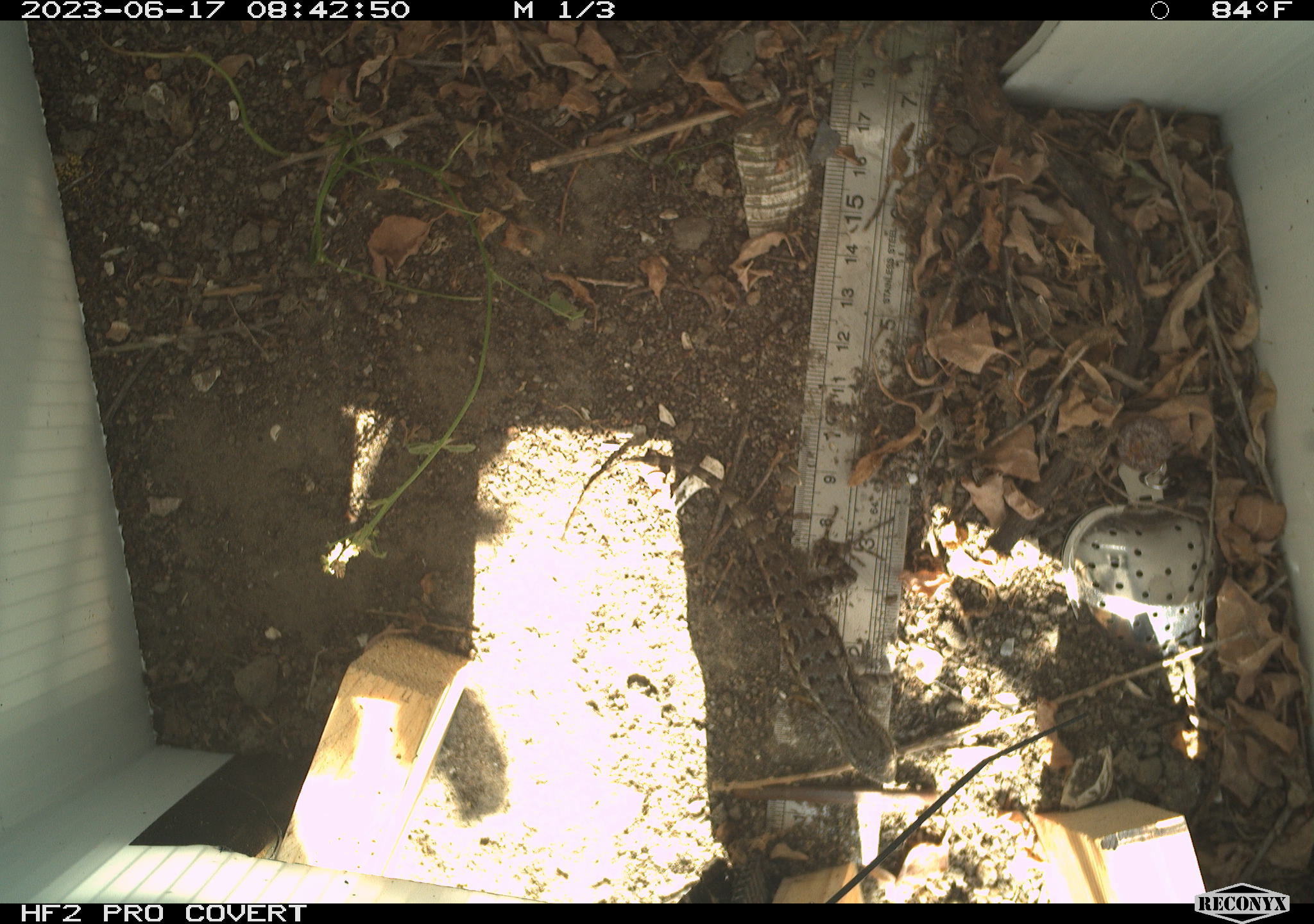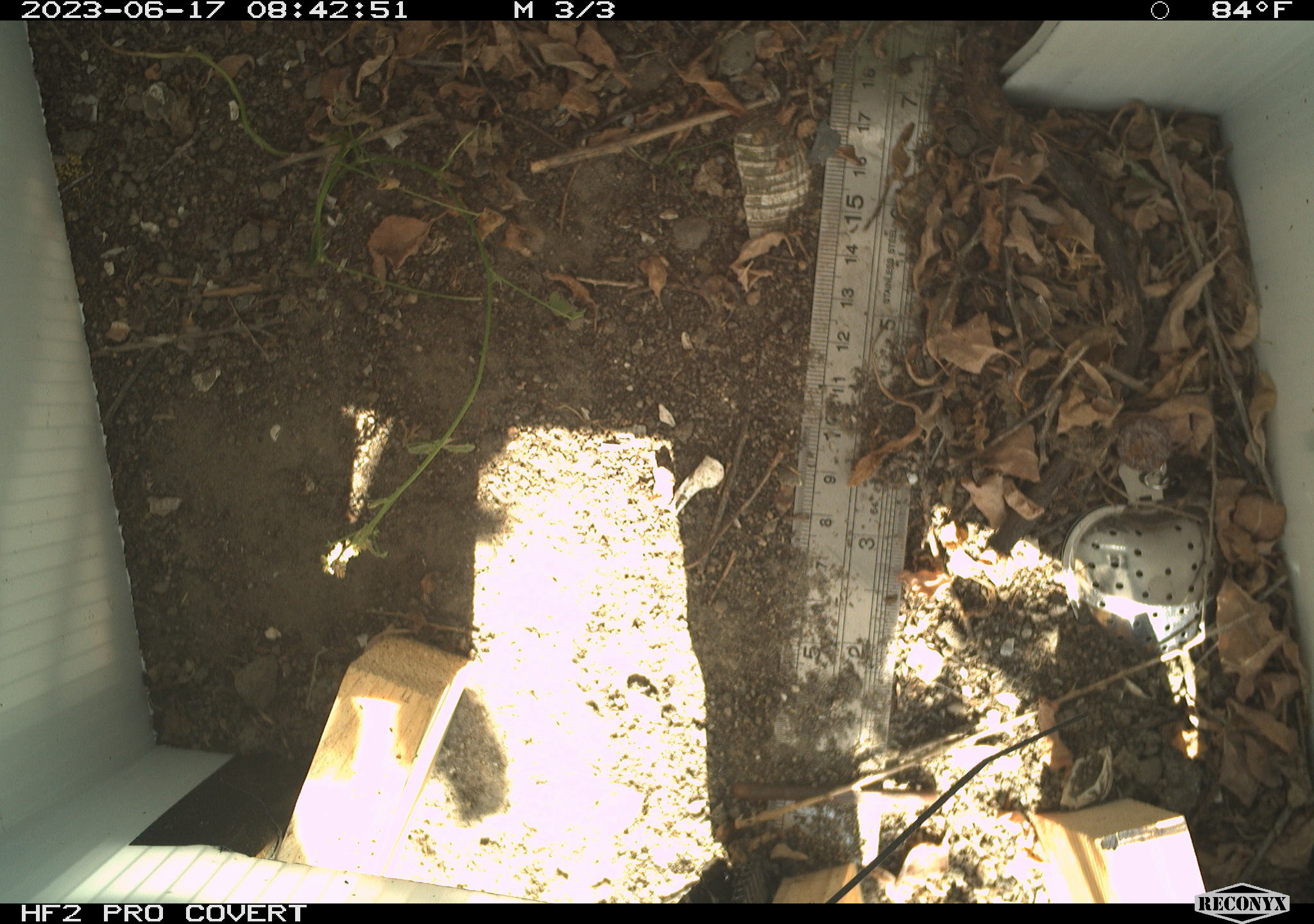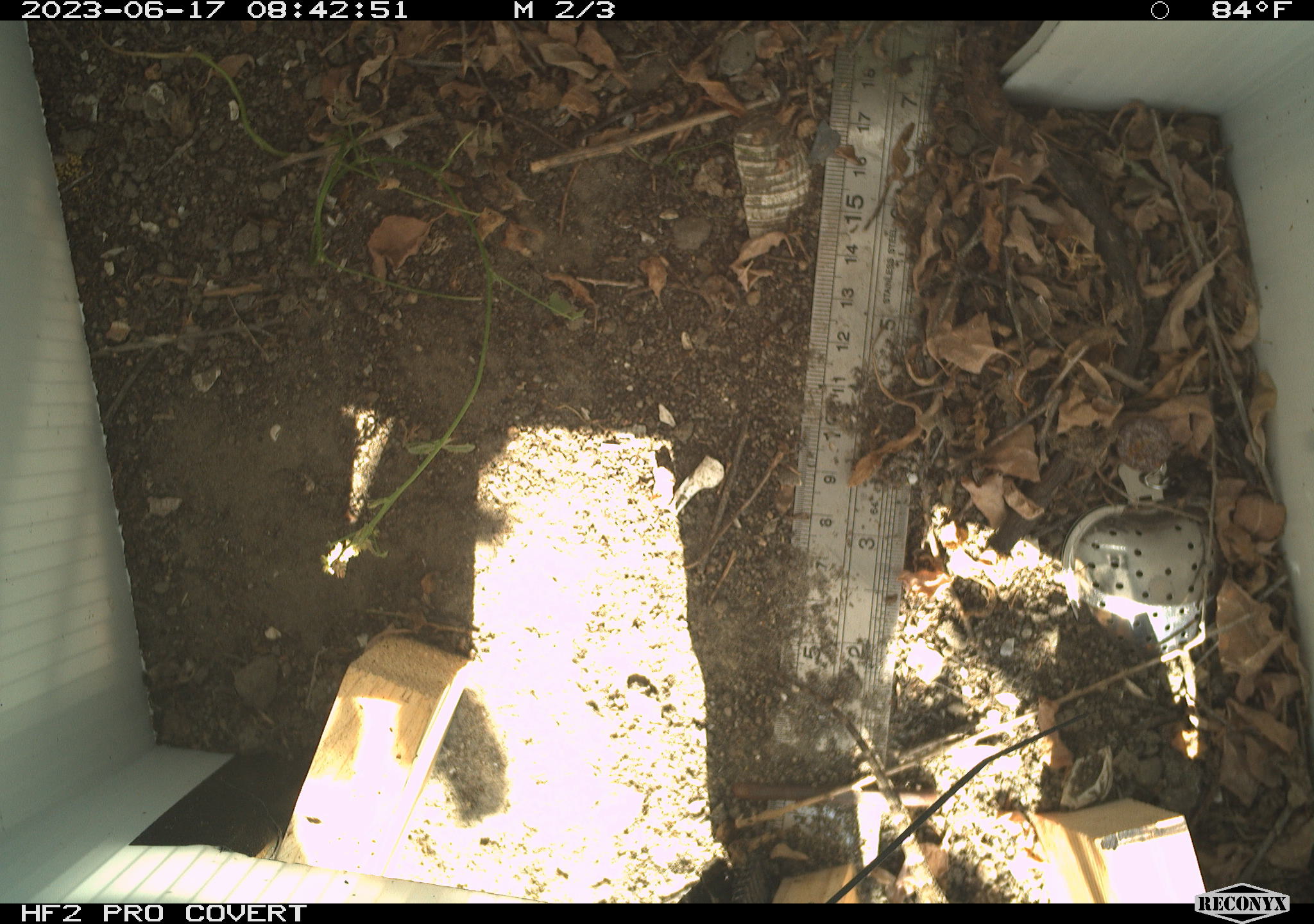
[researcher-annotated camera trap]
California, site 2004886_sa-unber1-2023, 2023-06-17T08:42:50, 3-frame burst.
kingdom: Animalia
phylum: Chordata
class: Reptilia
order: Squamata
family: Phrynosomatidae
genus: Sceloporus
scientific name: Sceloporus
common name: spiny lizards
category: sceloporus species